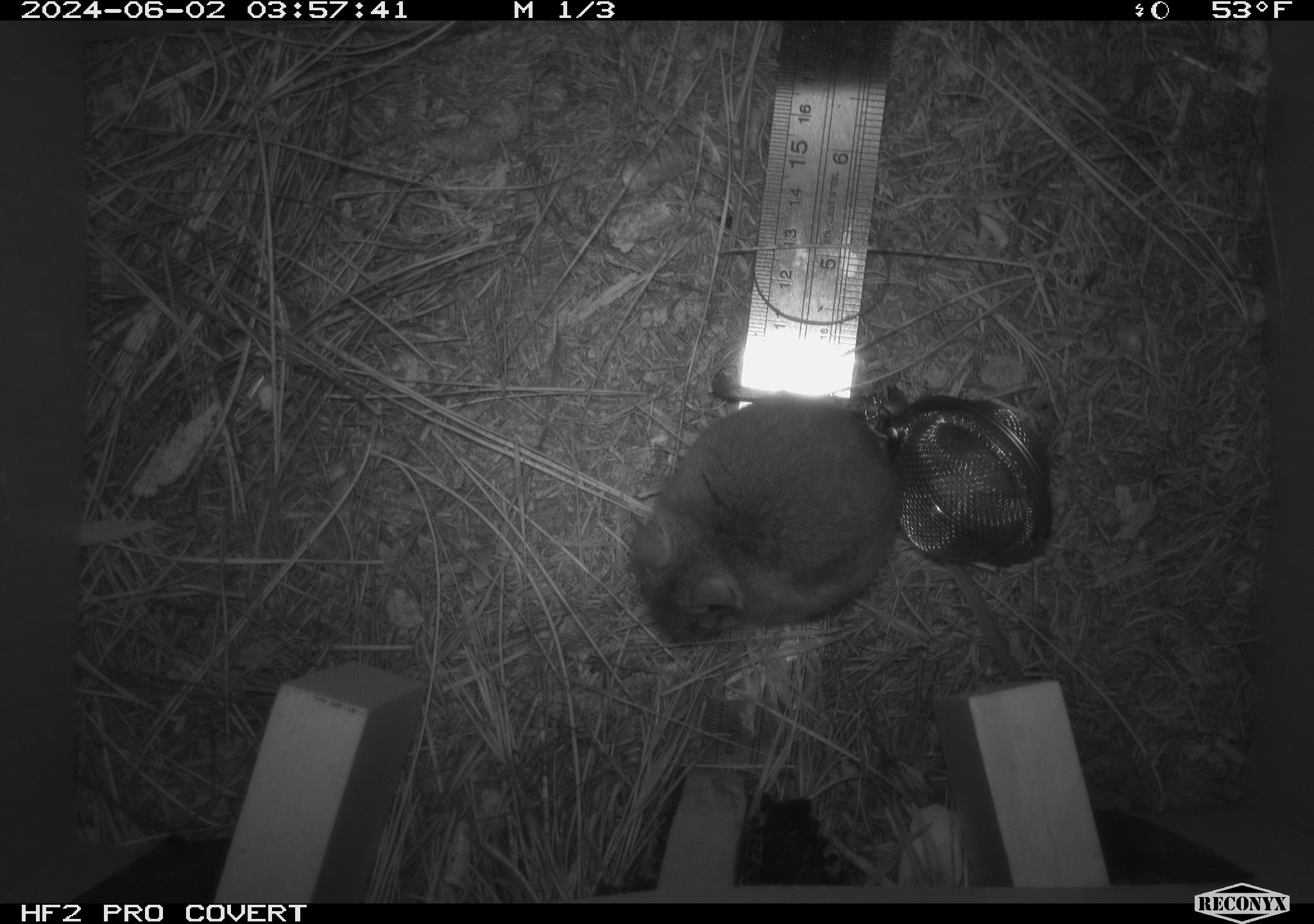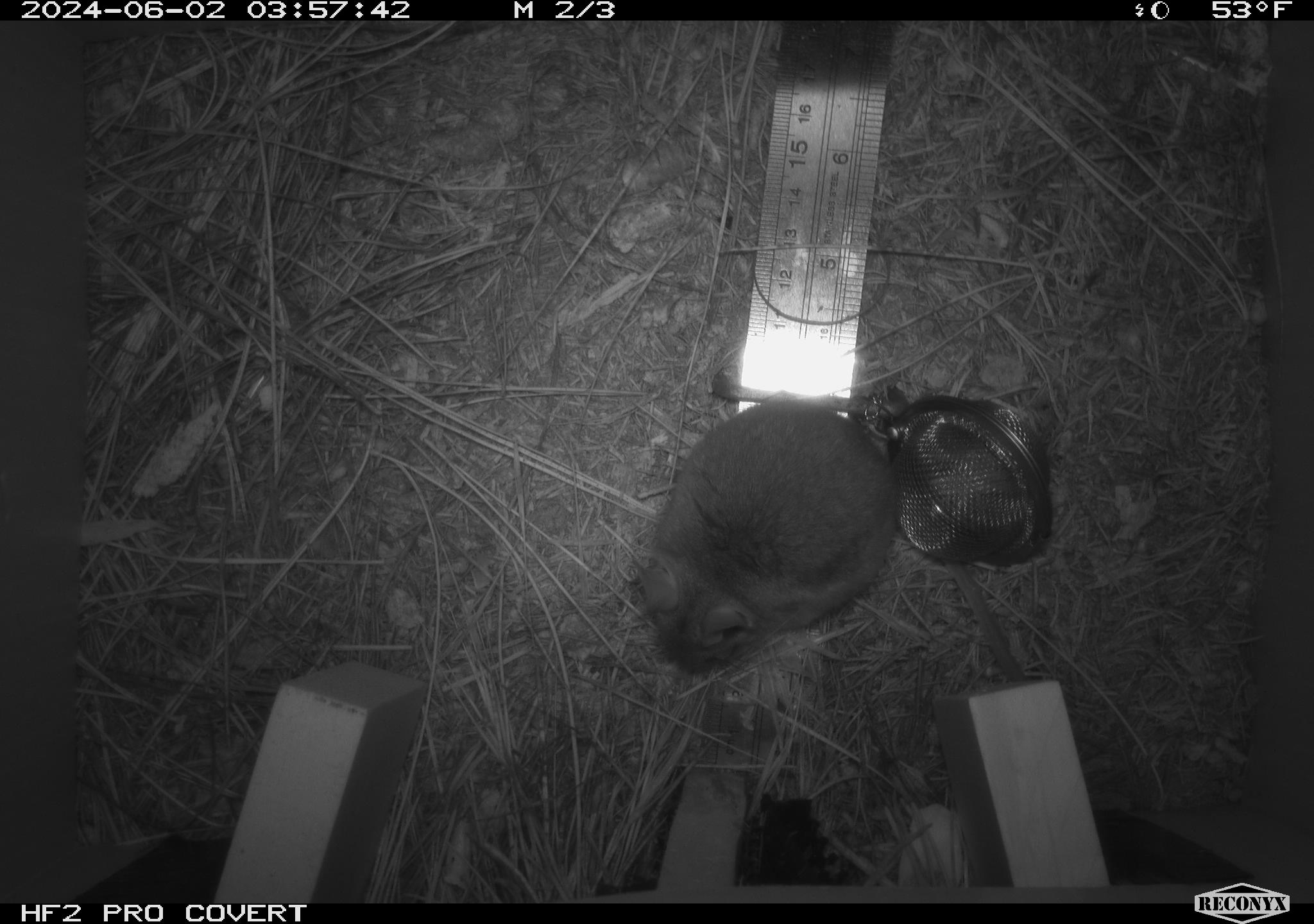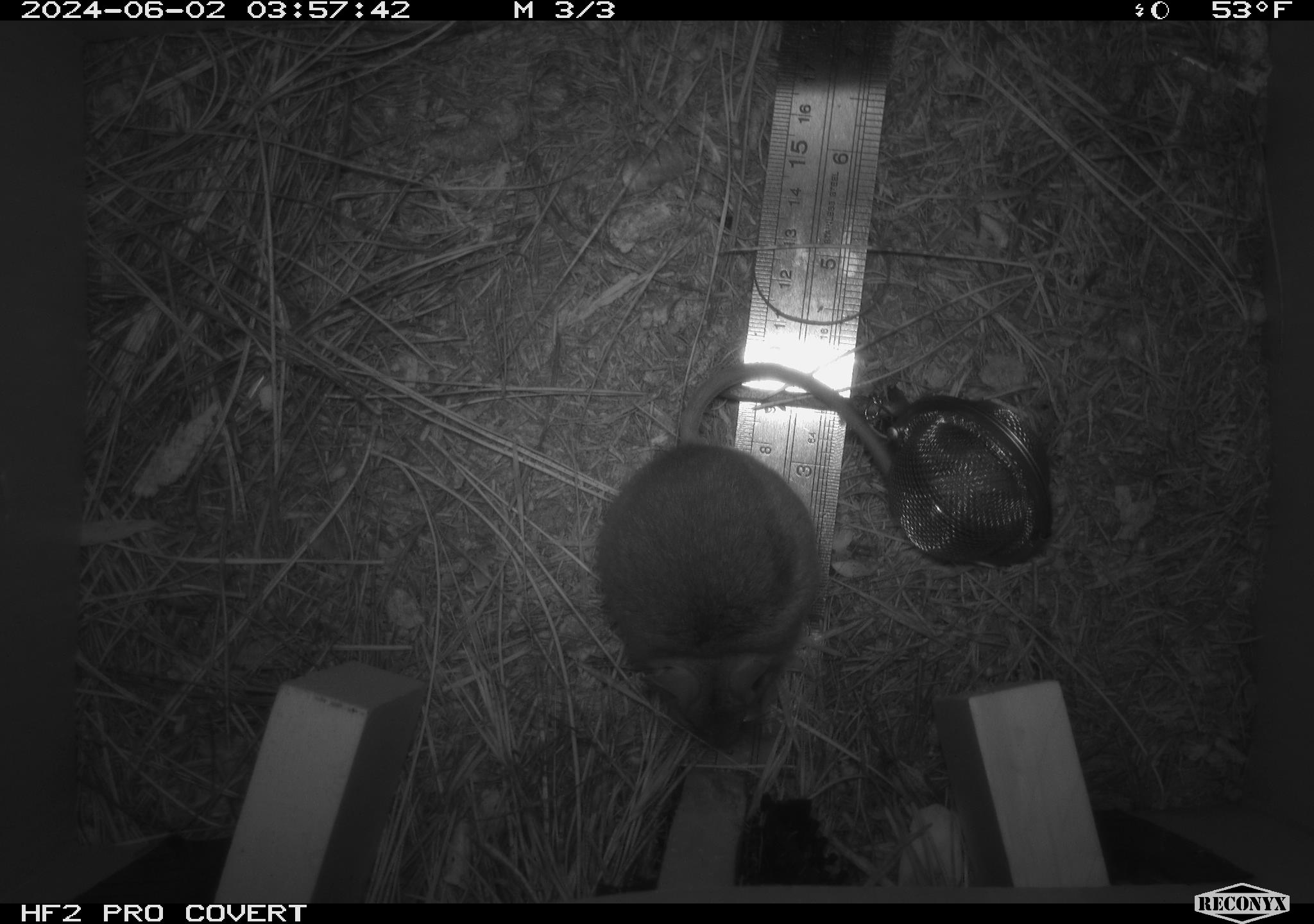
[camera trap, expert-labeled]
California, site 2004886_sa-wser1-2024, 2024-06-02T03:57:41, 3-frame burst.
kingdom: Animalia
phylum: Chordata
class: Mammalia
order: Rodentia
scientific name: Rodentia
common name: mouse species